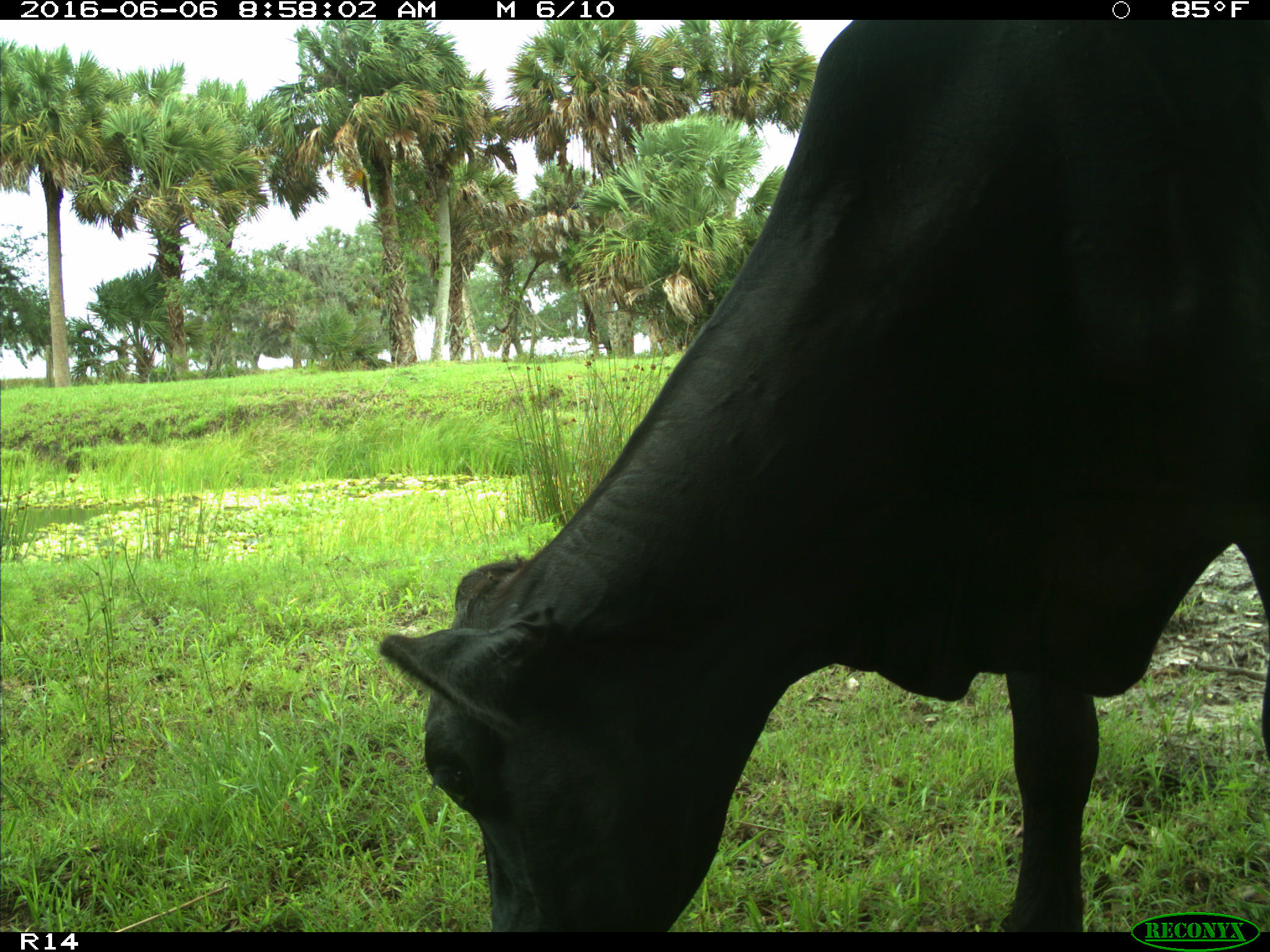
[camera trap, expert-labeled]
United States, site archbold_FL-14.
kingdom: Animalia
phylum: Chordata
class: Mammalia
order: Artiodactyla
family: Bovidae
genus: Bos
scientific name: Bos taurus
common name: domestic cow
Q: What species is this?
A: Bos taurus (domestic cow).